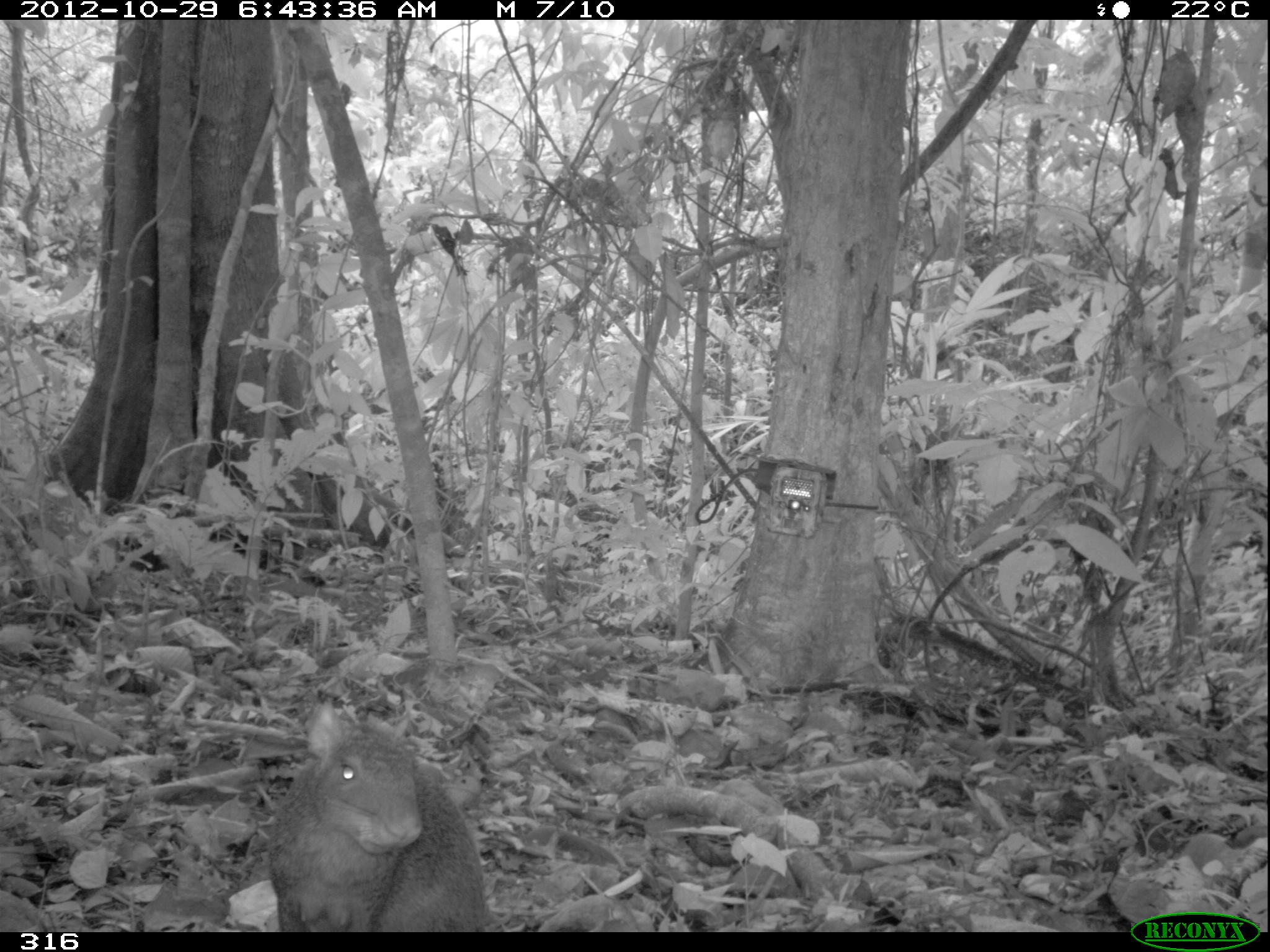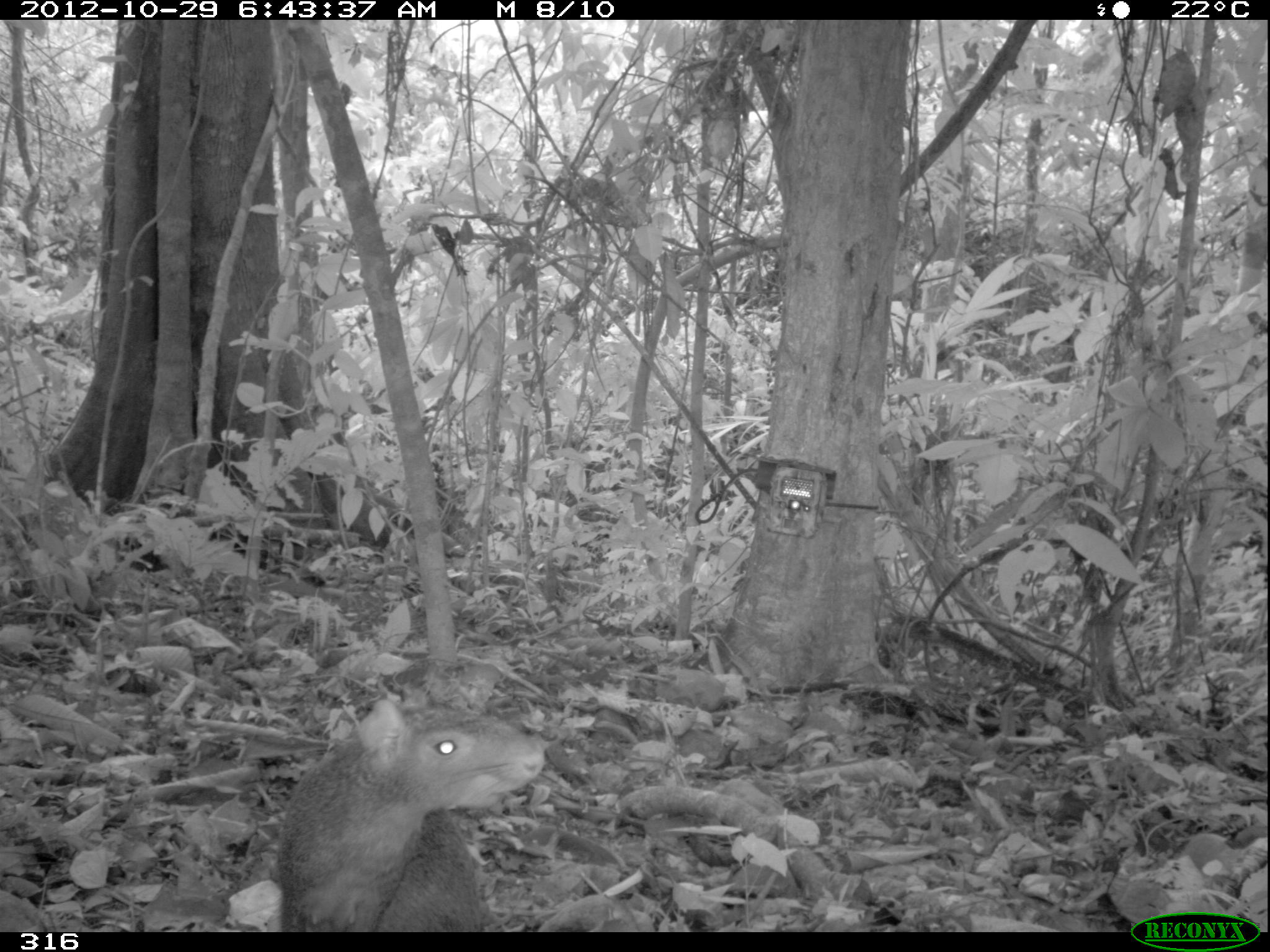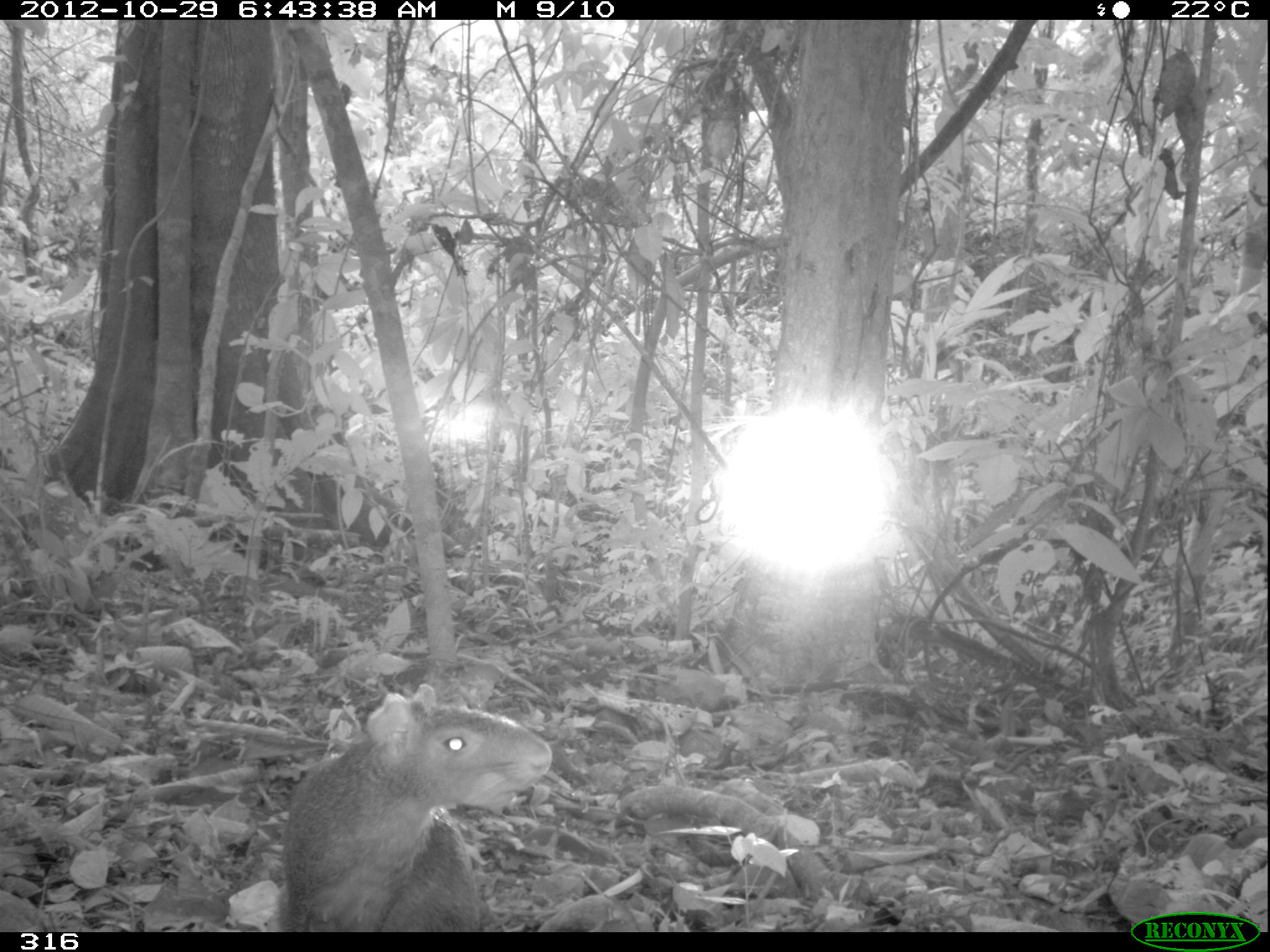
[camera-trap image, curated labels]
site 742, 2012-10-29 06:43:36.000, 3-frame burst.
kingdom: Animalia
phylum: Chordata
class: Mammalia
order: Rodentia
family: Dasyproctidae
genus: Dasyprocta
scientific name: Dasyprocta punctata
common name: central american agouti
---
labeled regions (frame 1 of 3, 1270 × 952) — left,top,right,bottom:
dasyprocta punctata: 266,694,491,931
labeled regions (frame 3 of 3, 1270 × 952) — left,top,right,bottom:
dasyprocta punctata: 273,680,550,932